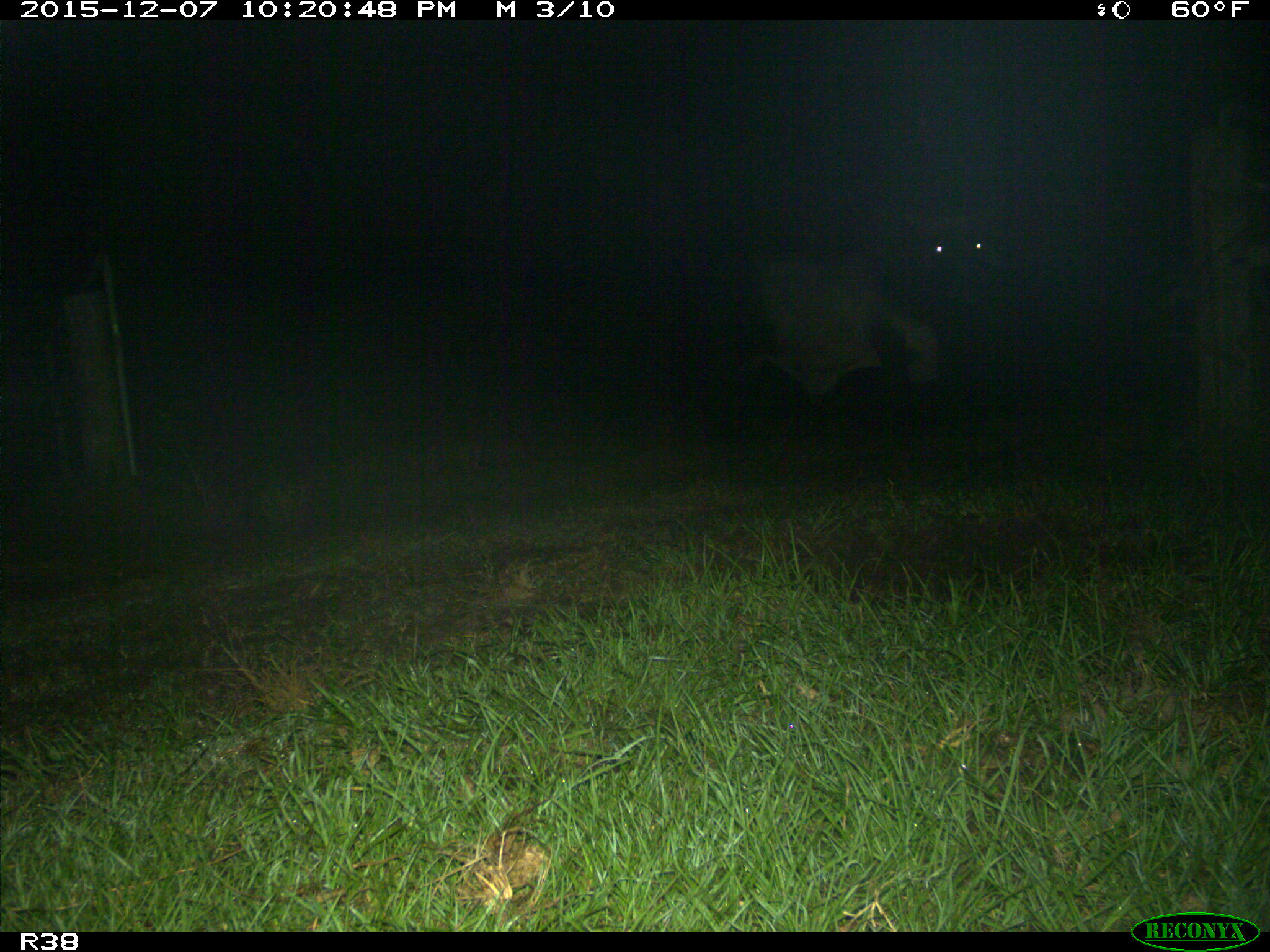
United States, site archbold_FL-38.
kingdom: Animalia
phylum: Chordata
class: Mammalia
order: Artiodactyla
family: Bovidae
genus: Bos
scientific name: Bos taurus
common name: domestic cow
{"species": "Bos taurus (domestic cow)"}